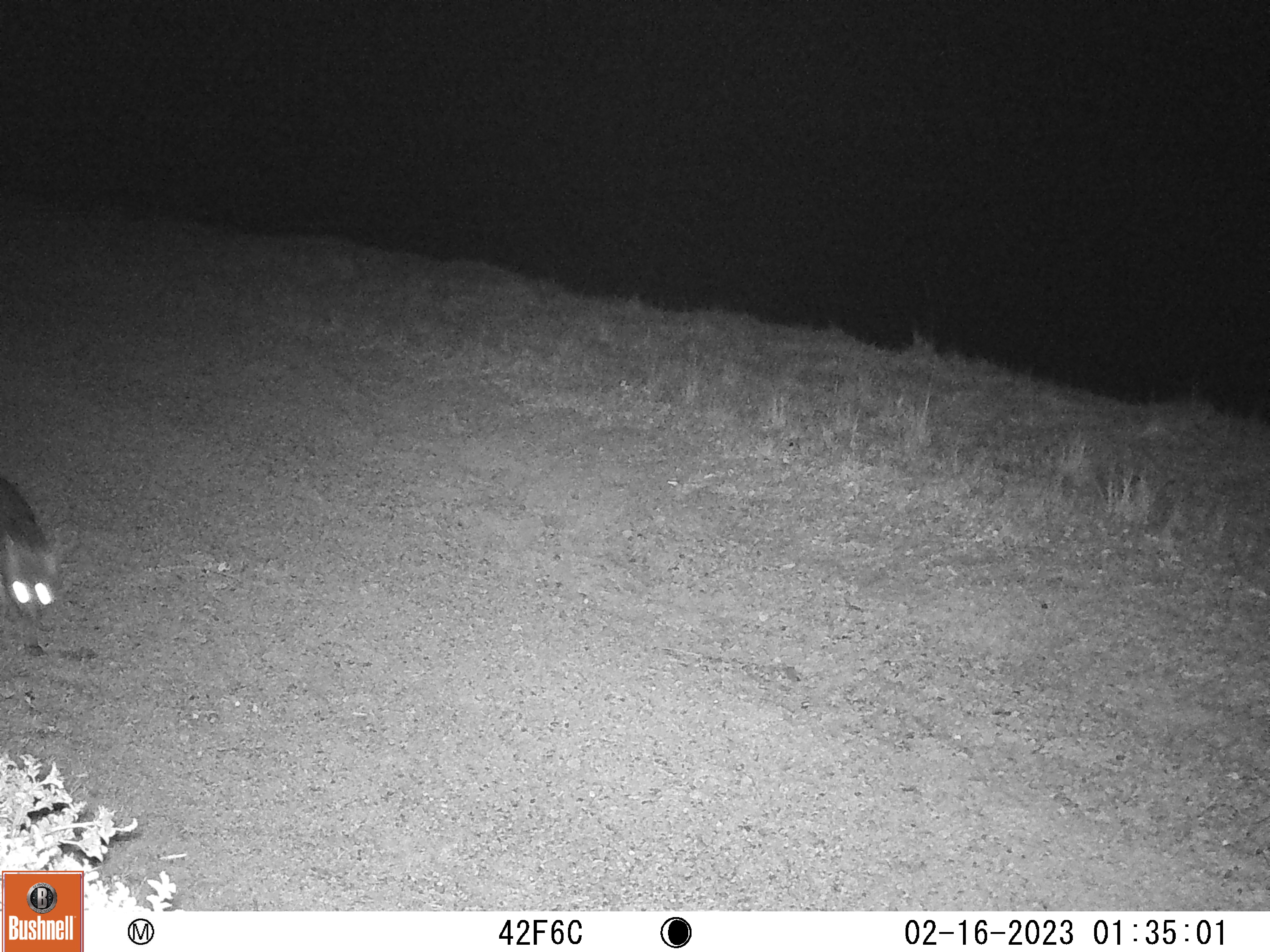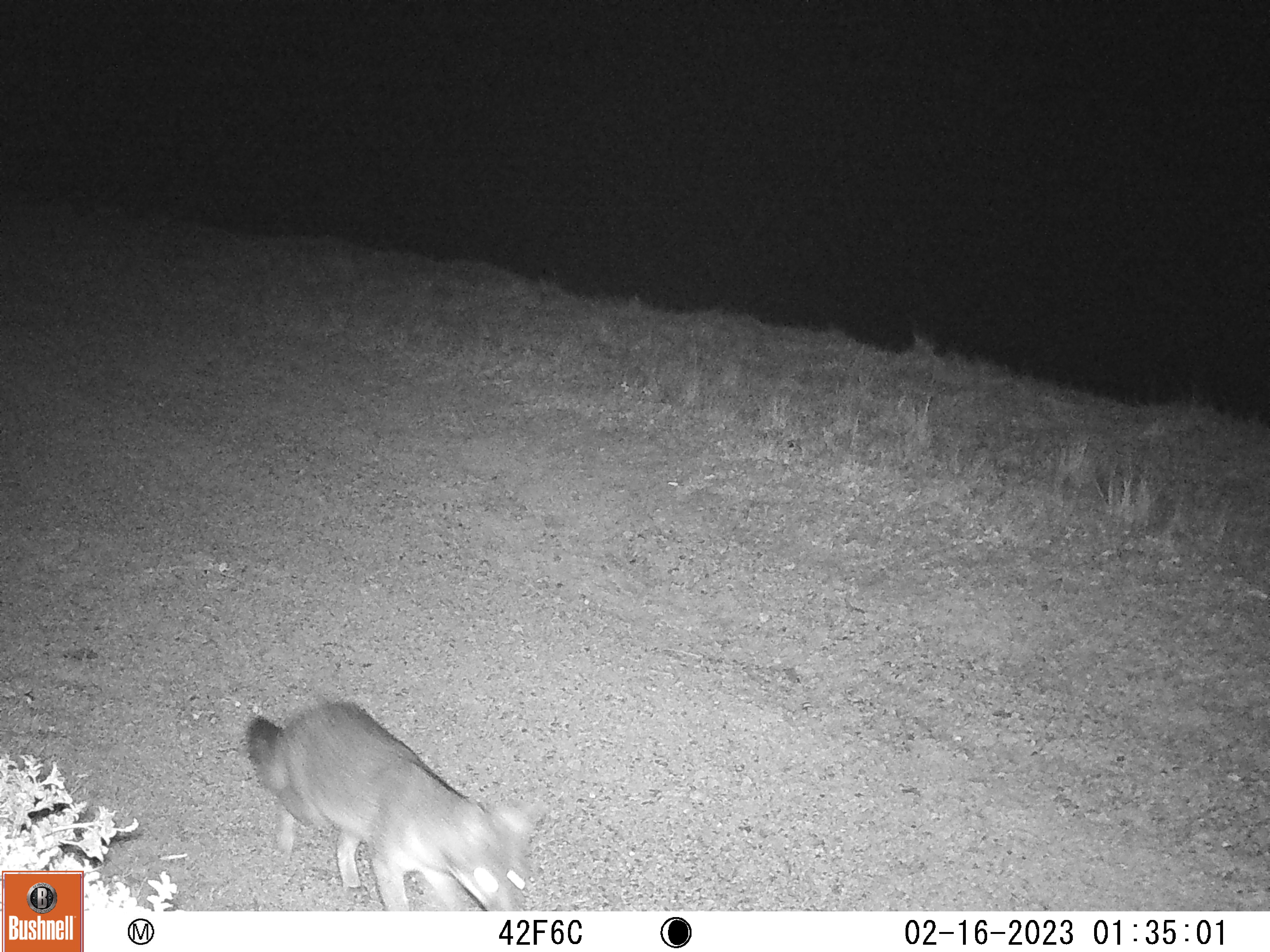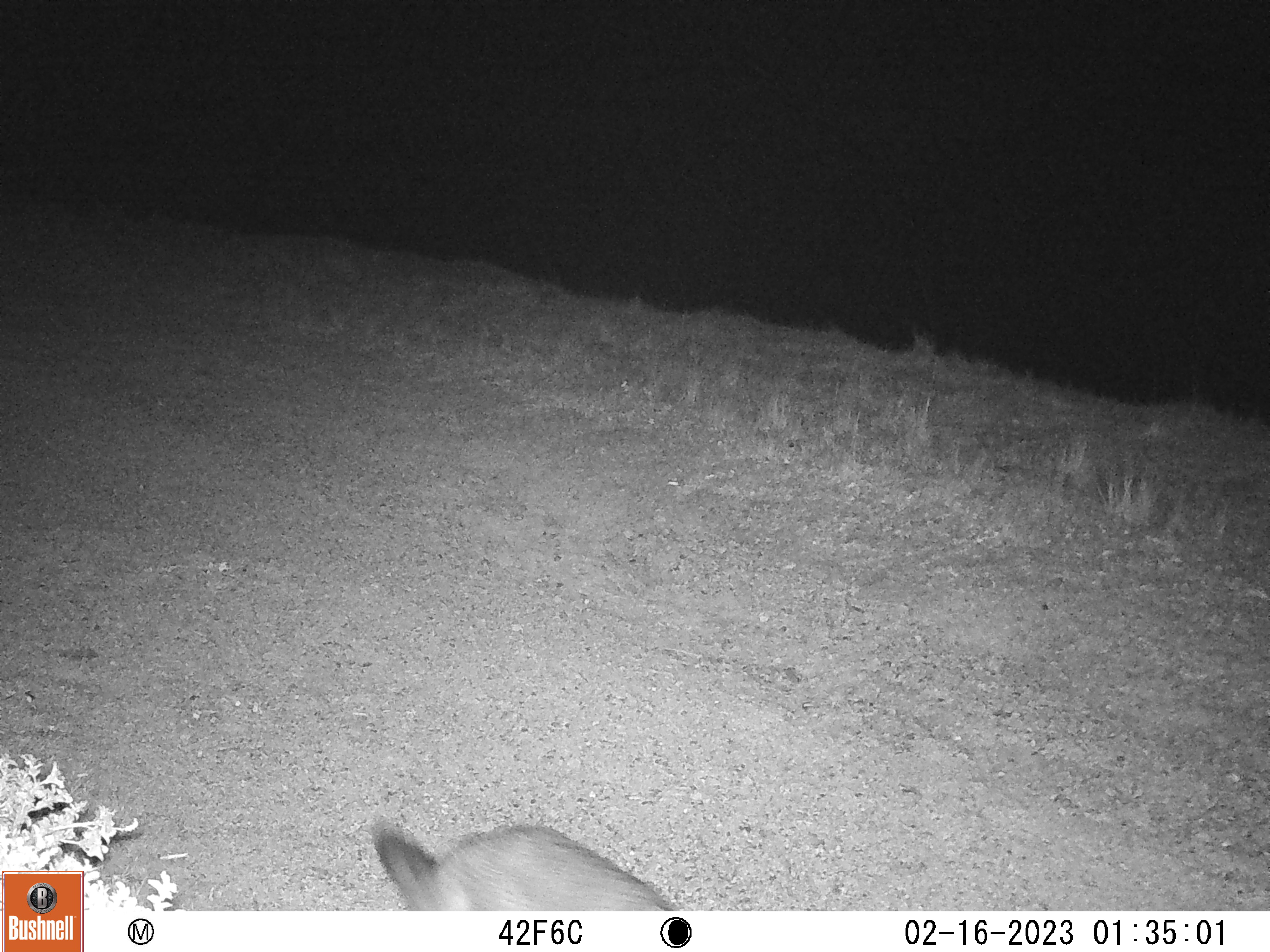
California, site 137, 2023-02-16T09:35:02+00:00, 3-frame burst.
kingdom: Animalia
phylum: Chordata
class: Mammalia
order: Carnivora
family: Canidae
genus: Urocyon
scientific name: Urocyon cinereoargenteus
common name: gray fox